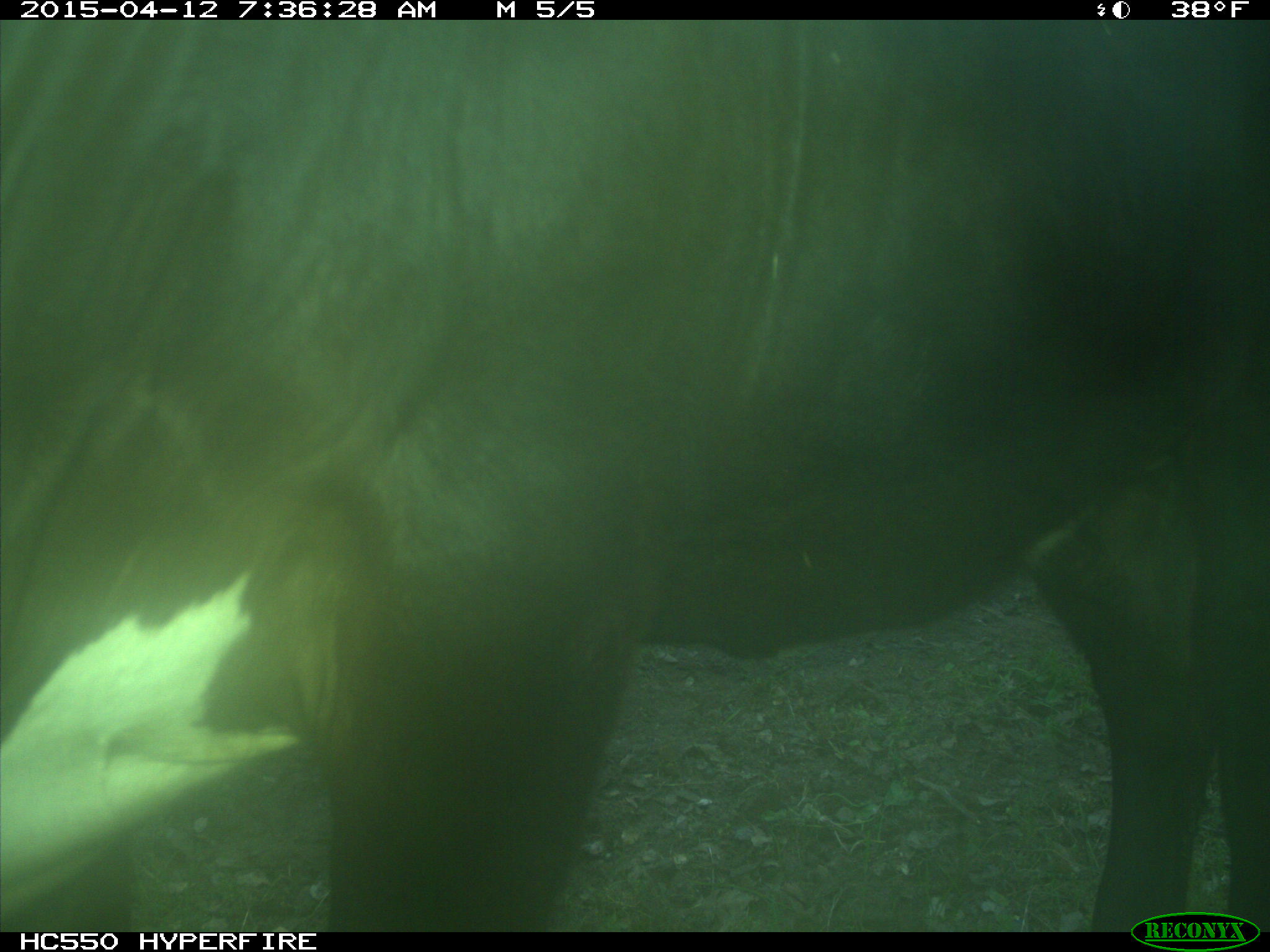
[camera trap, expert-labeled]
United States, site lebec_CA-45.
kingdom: Animalia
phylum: Chordata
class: Mammalia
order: Artiodactyla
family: Bovidae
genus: Bos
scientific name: Bos taurus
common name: domestic cow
Bos taurus (domestic cow).